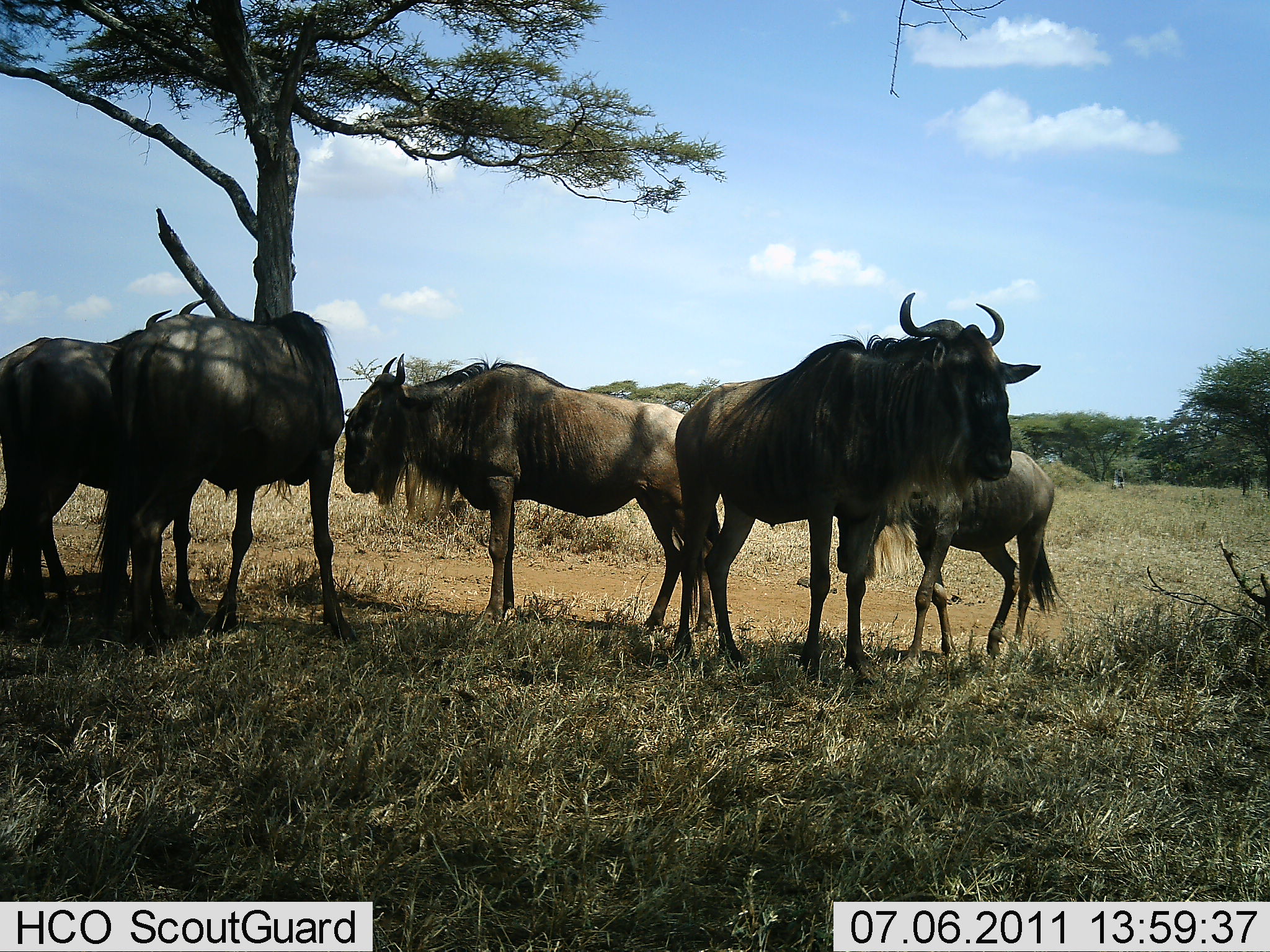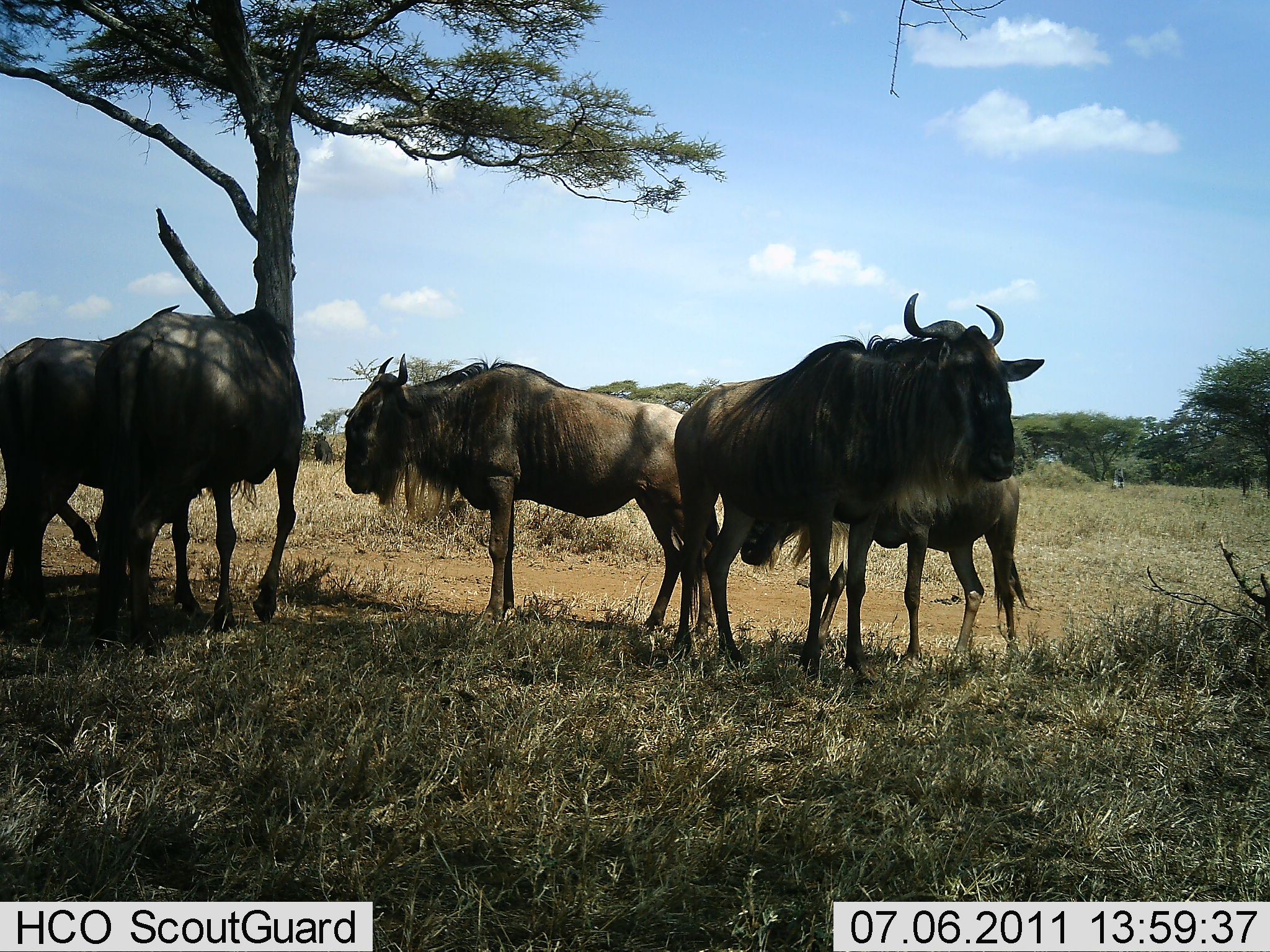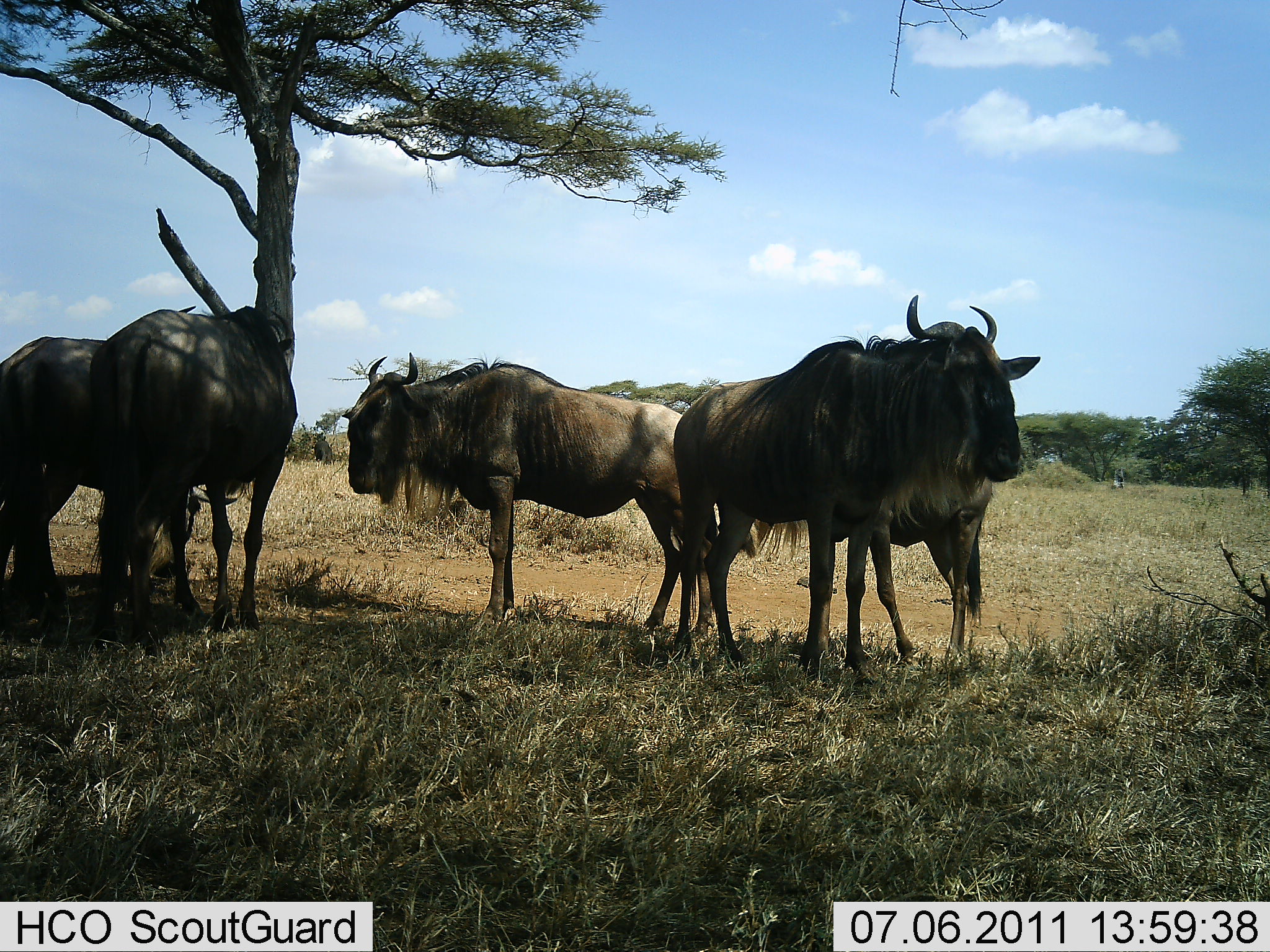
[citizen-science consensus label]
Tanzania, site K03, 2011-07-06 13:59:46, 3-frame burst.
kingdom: Animalia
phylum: Chordata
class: Mammalia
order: Artiodactyla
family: Bovidae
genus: Connochaetes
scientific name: Connochaetes taurinus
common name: blue wildebeest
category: wildebeest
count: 5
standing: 93%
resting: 7%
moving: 20%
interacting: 0%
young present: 20%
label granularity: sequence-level